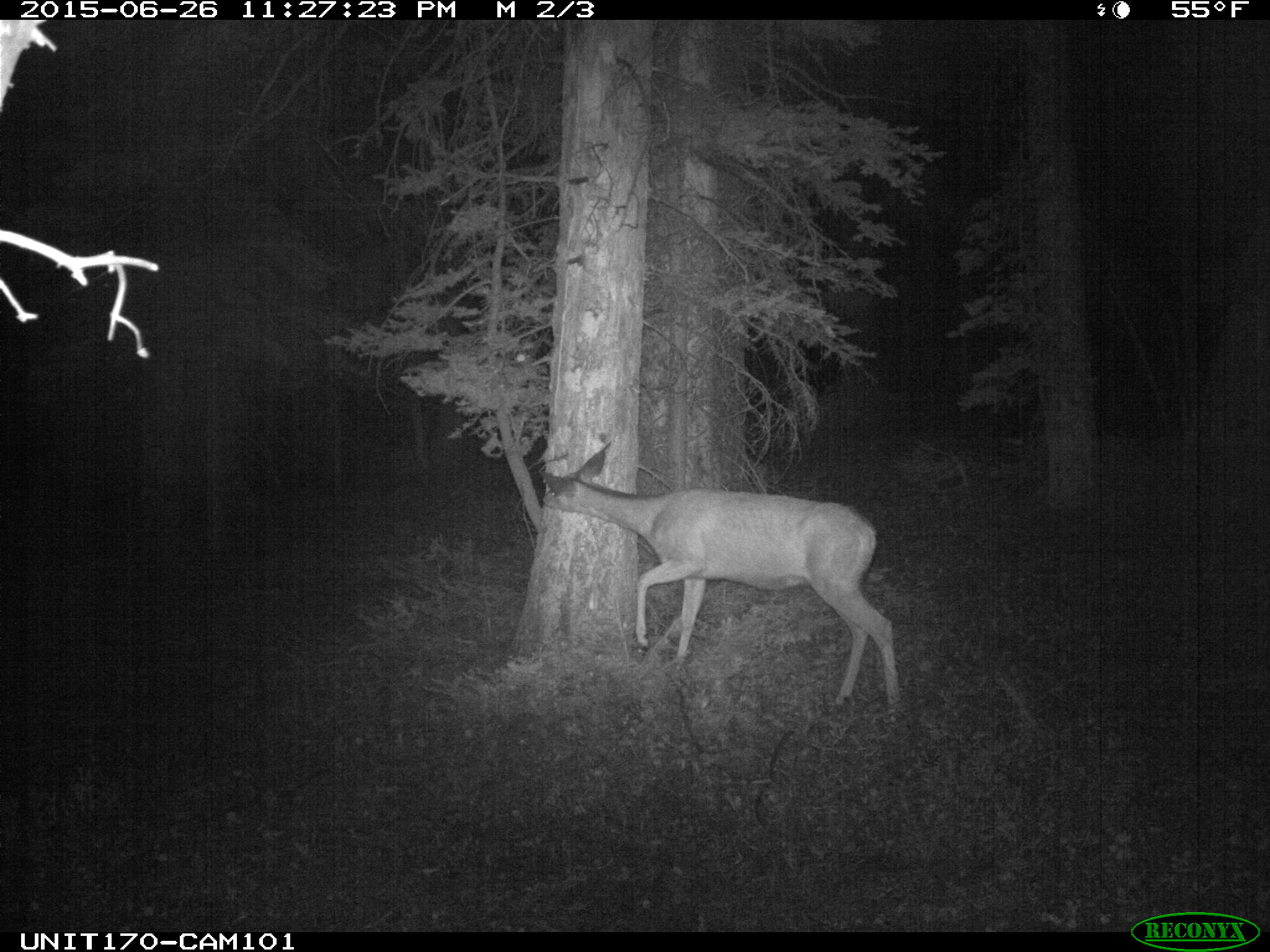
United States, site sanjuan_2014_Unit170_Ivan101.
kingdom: Animalia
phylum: Chordata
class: Mammalia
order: Artiodactyla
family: Cervidae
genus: Odocoileus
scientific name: Odocoileus hemionus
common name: mule deer